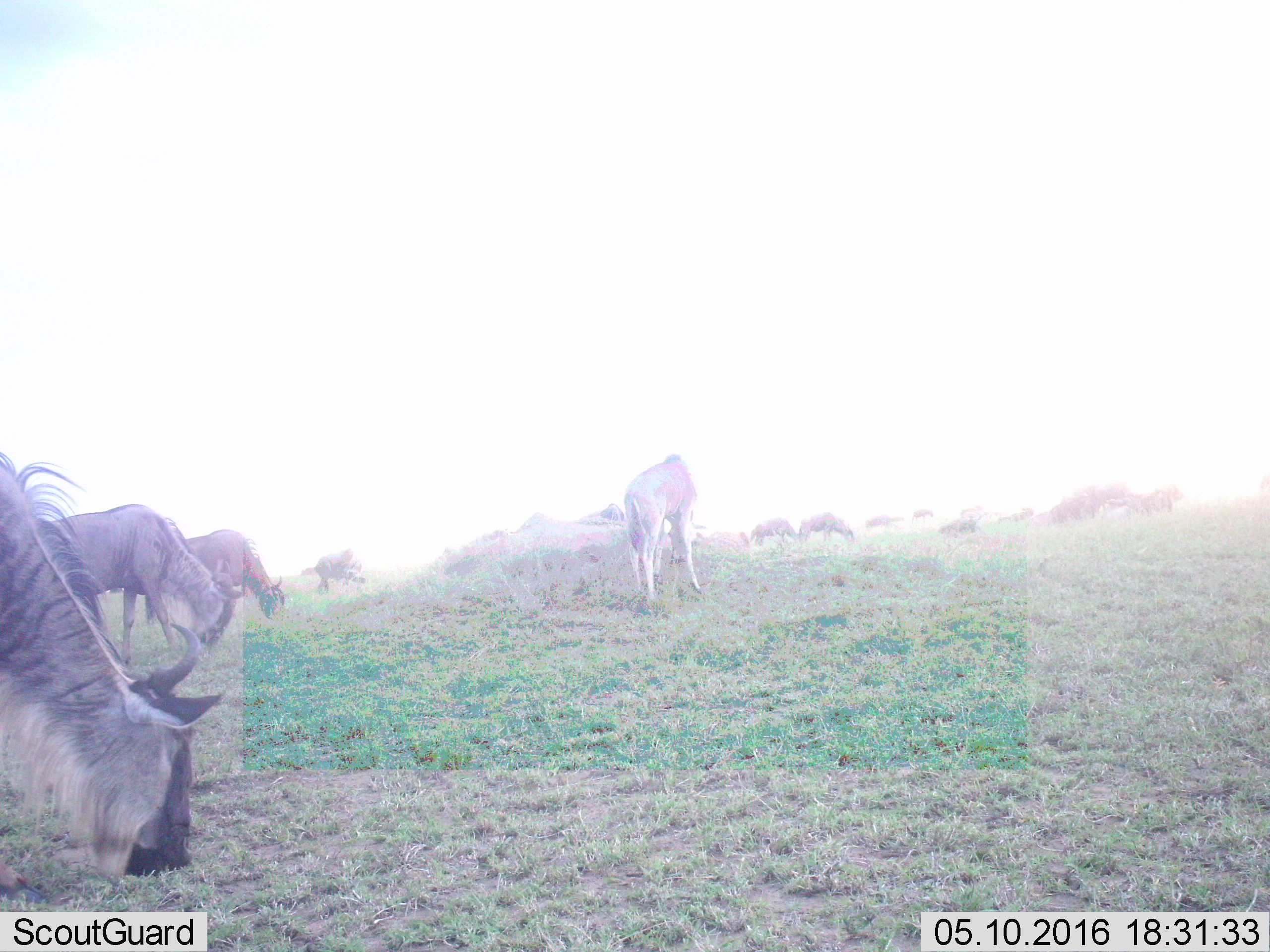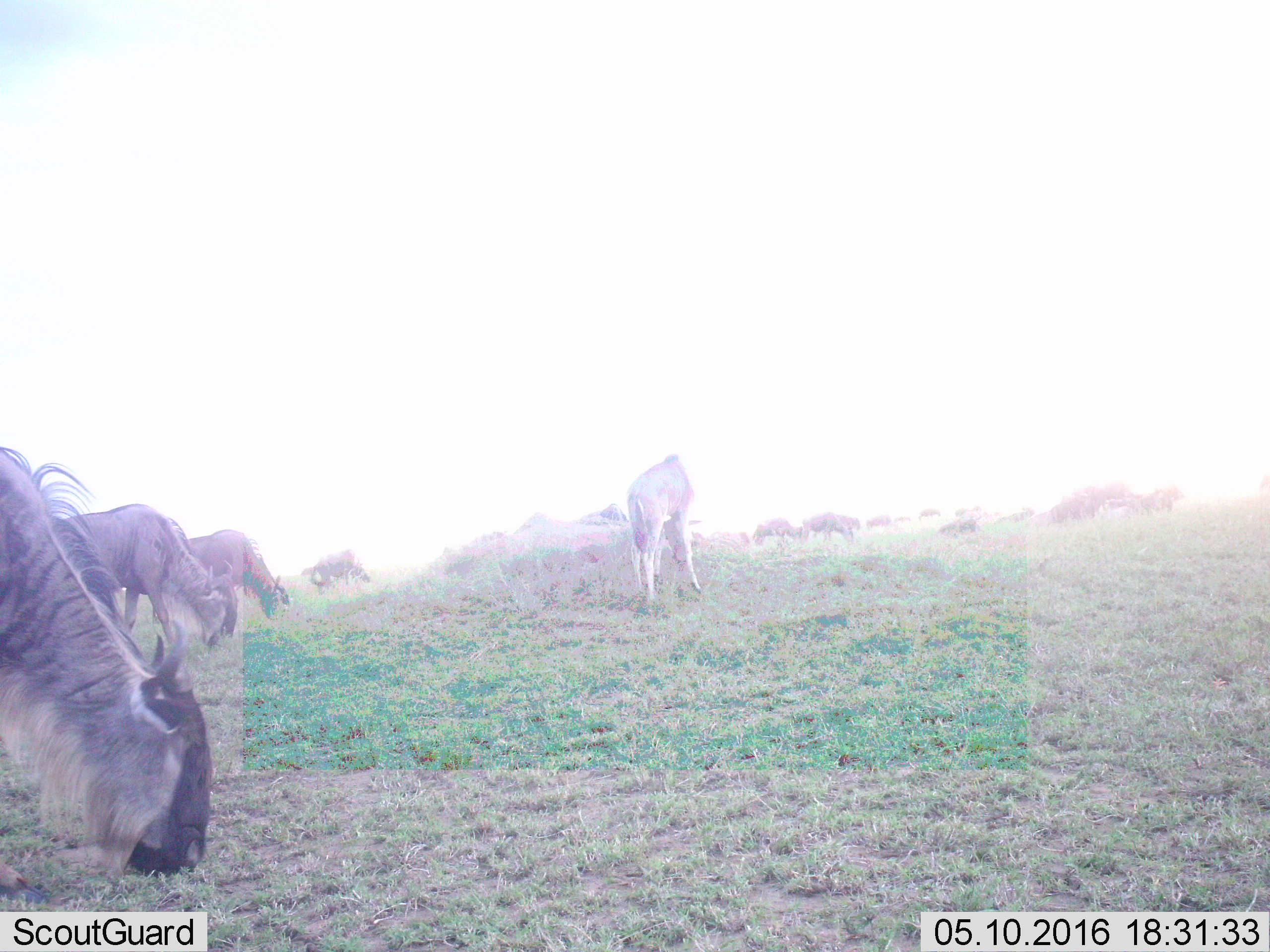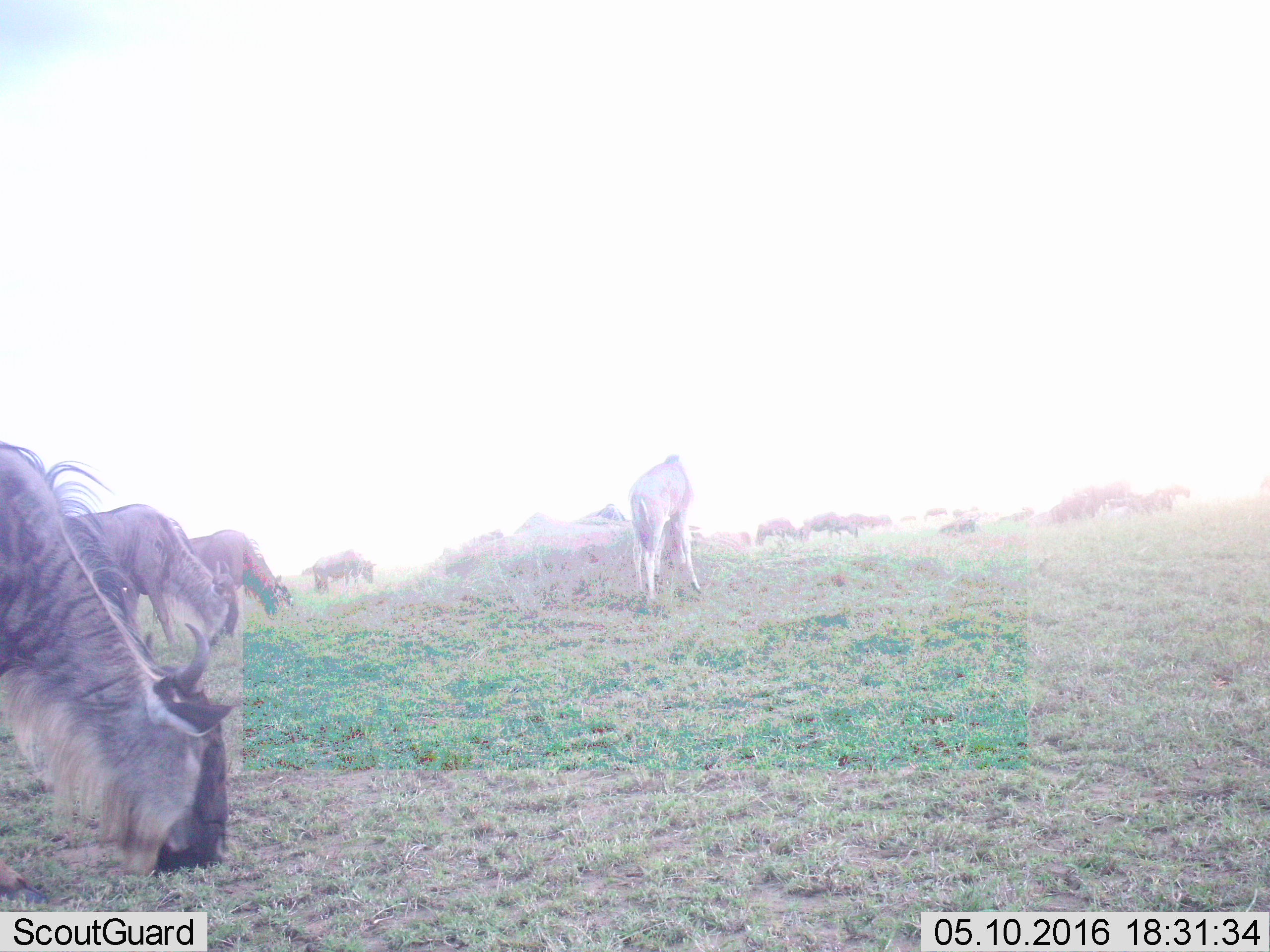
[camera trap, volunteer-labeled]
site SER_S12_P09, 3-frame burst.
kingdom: Animalia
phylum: Chordata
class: Mammalia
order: Artiodactyla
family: Bovidae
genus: Connochaetes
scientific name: Connochaetes taurinus taurinus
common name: blue wildebeest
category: wildebeestblue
Wildebeestblue (blue wildebeest) (Connochaetes taurinus taurinus), count 11-50. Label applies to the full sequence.